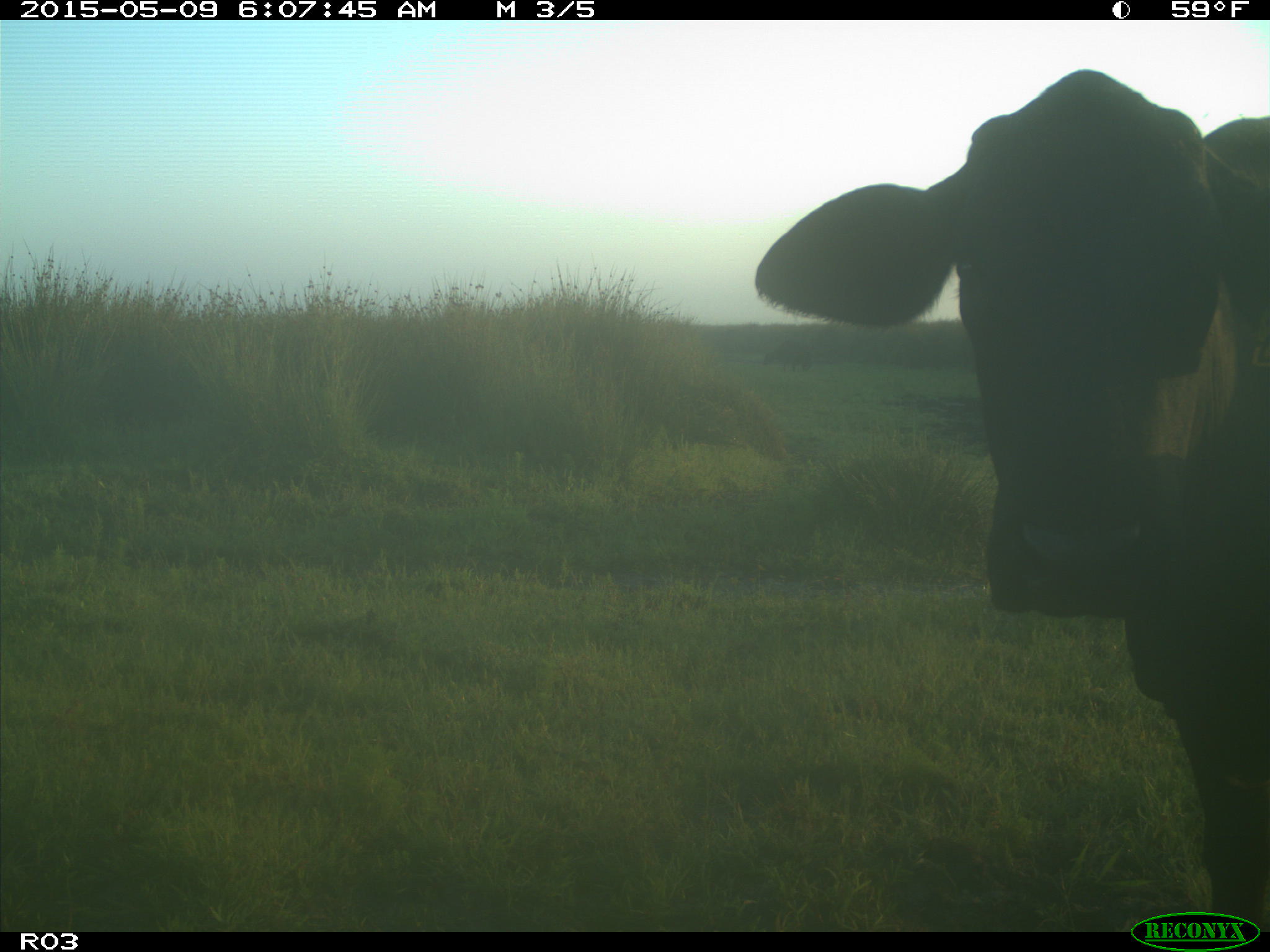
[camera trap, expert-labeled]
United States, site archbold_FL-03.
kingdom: Animalia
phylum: Chordata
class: Mammalia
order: Artiodactyla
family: Bovidae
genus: Bos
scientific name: Bos taurus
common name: domestic cow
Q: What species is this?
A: Bos taurus (domestic cow).